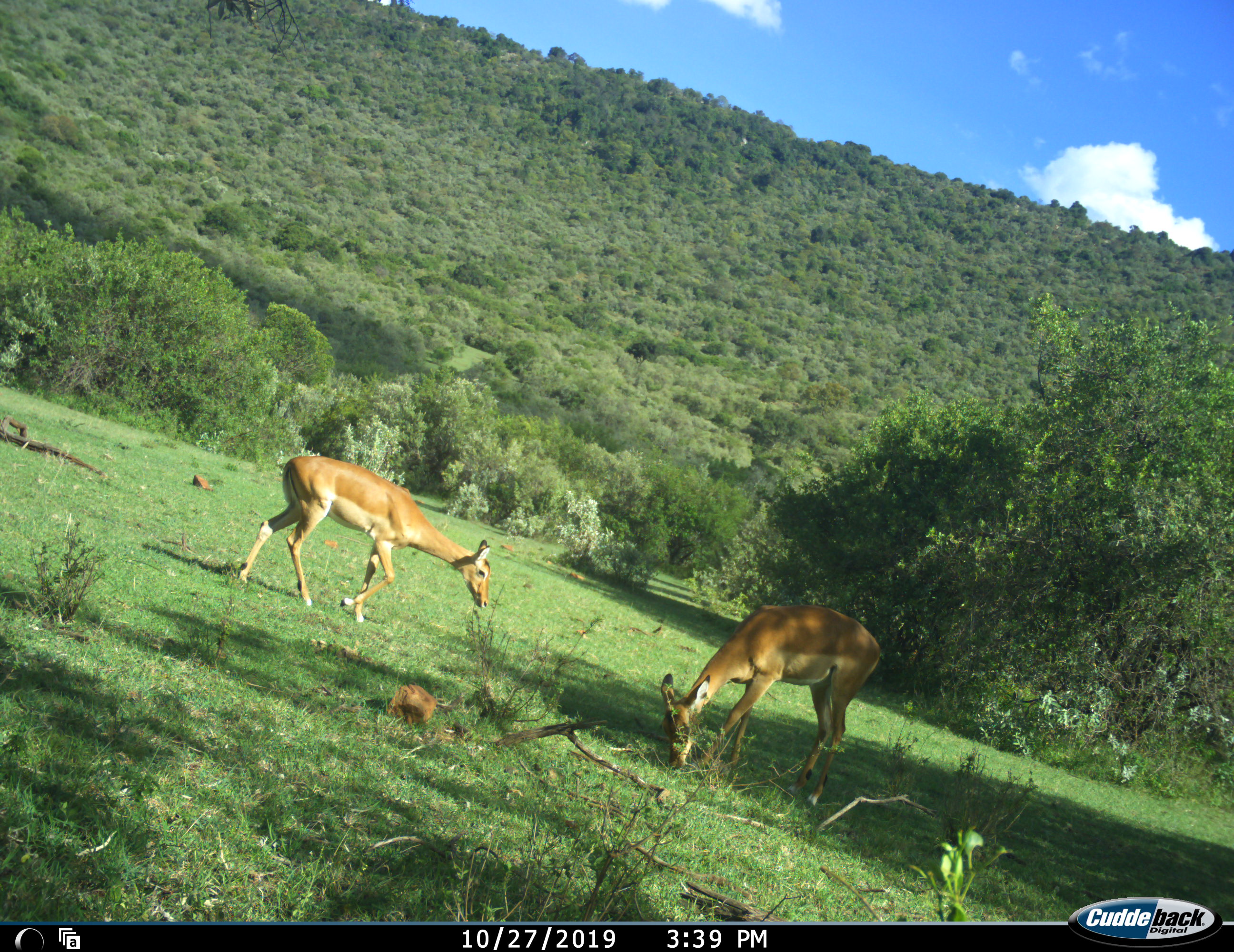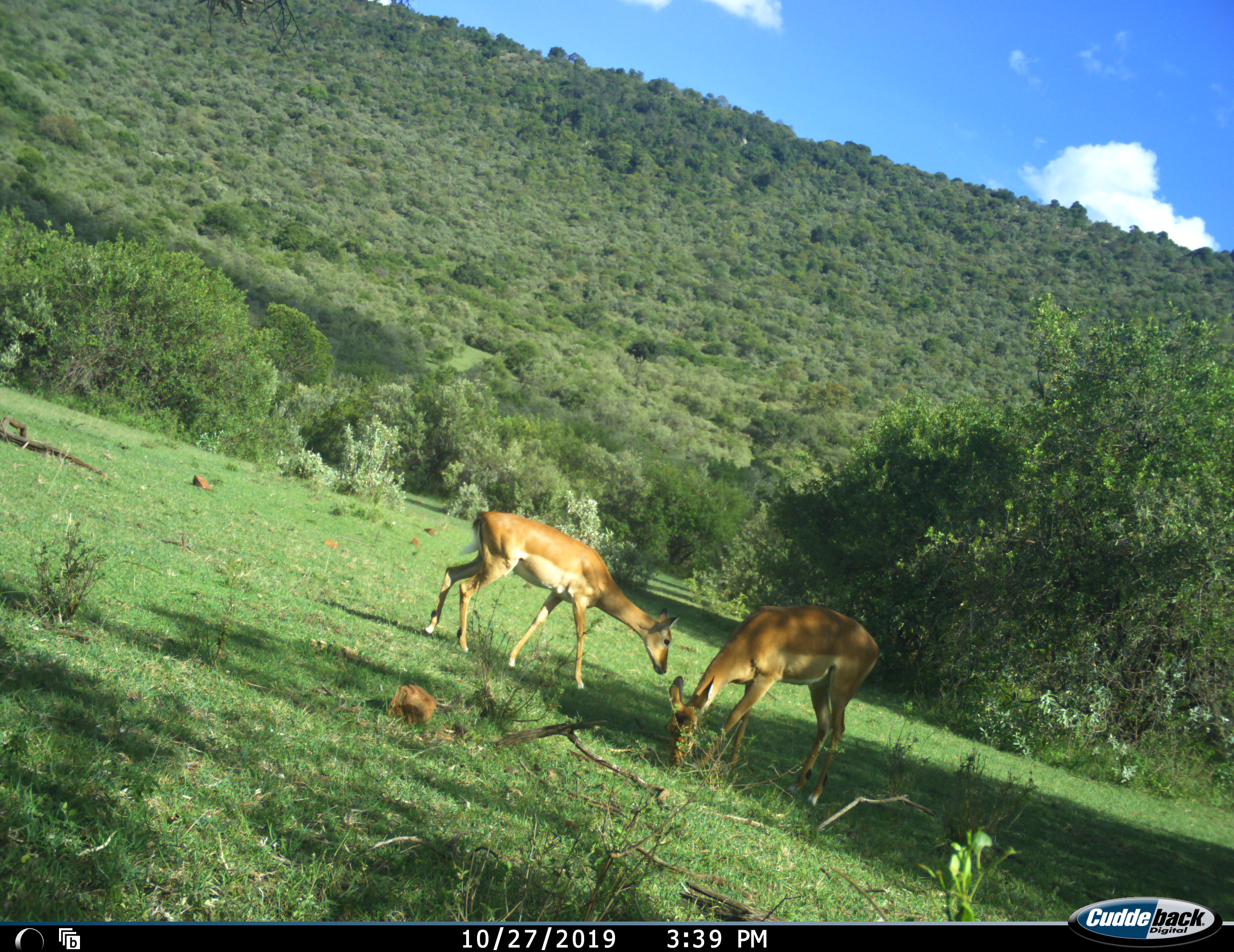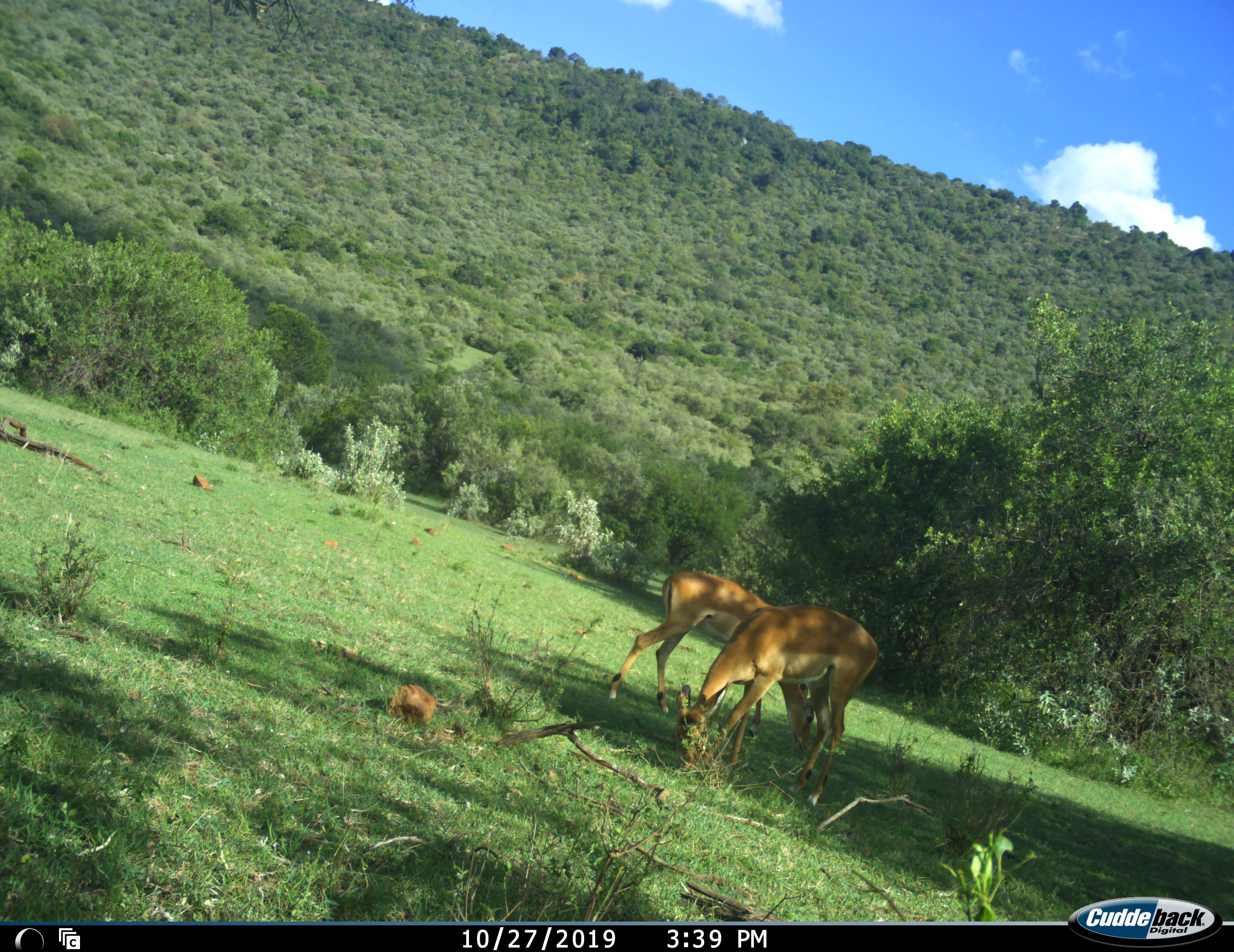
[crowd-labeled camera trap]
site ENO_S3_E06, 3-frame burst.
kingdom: Animalia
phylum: Chordata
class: Mammalia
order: Artiodactyla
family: Bovidae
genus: Aepyceros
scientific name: Aepyceros melampus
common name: impala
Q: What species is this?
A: Impala (Aepyceros melampus).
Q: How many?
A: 2.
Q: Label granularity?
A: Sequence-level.